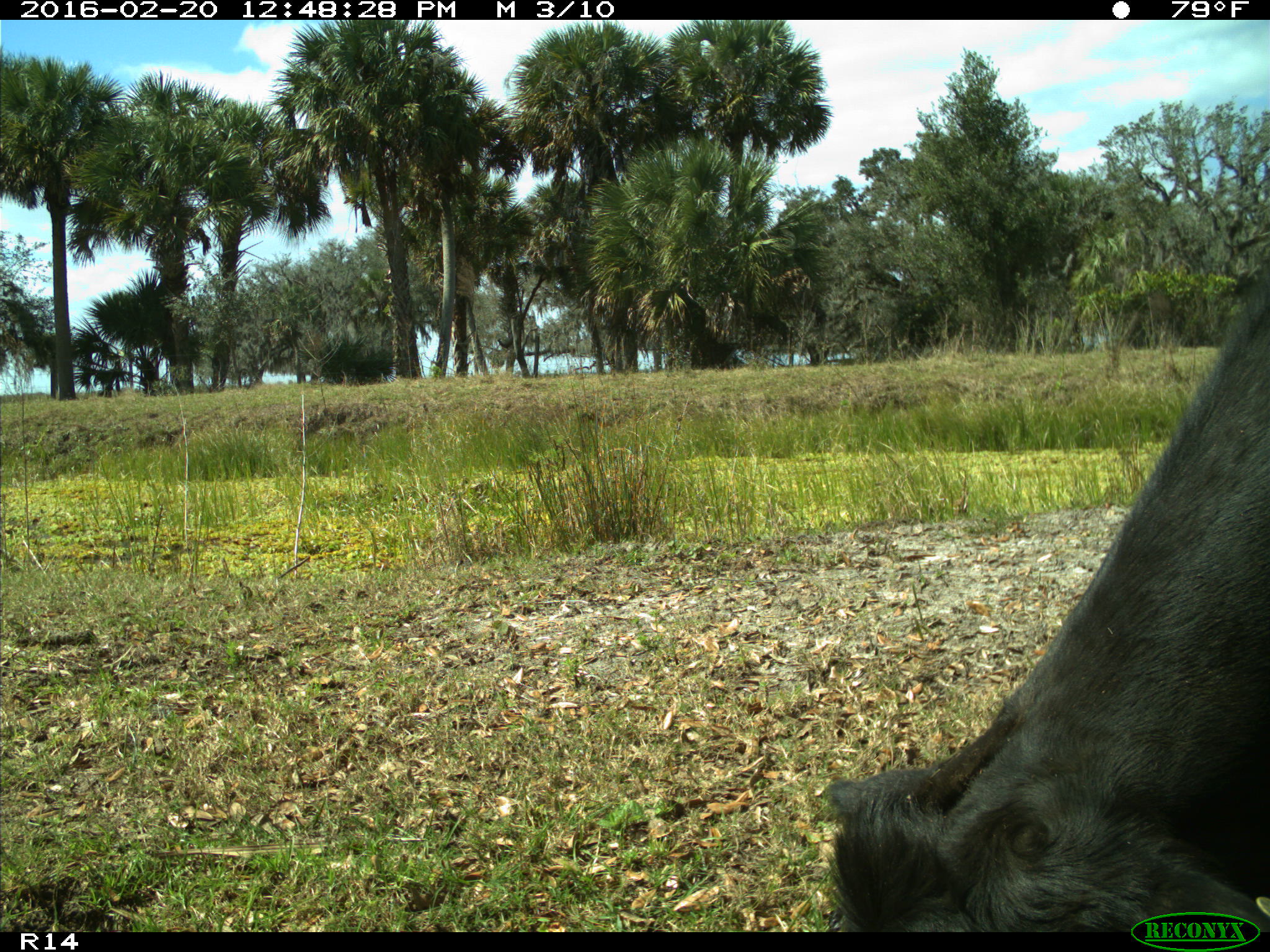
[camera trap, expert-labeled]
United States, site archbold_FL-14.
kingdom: Animalia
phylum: Chordata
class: Mammalia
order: Artiodactyla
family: Bovidae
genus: Bos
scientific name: Bos taurus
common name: domestic cow